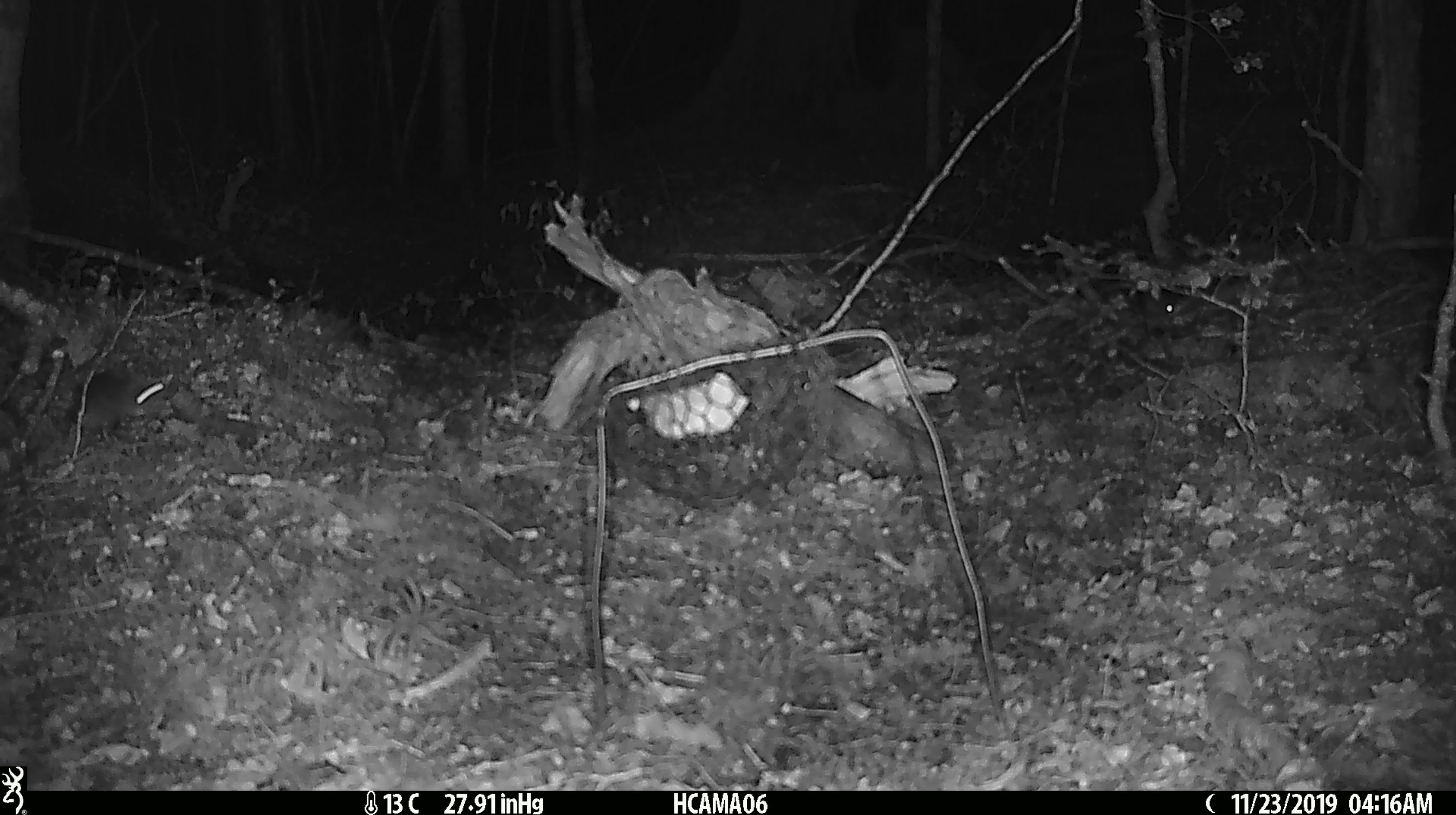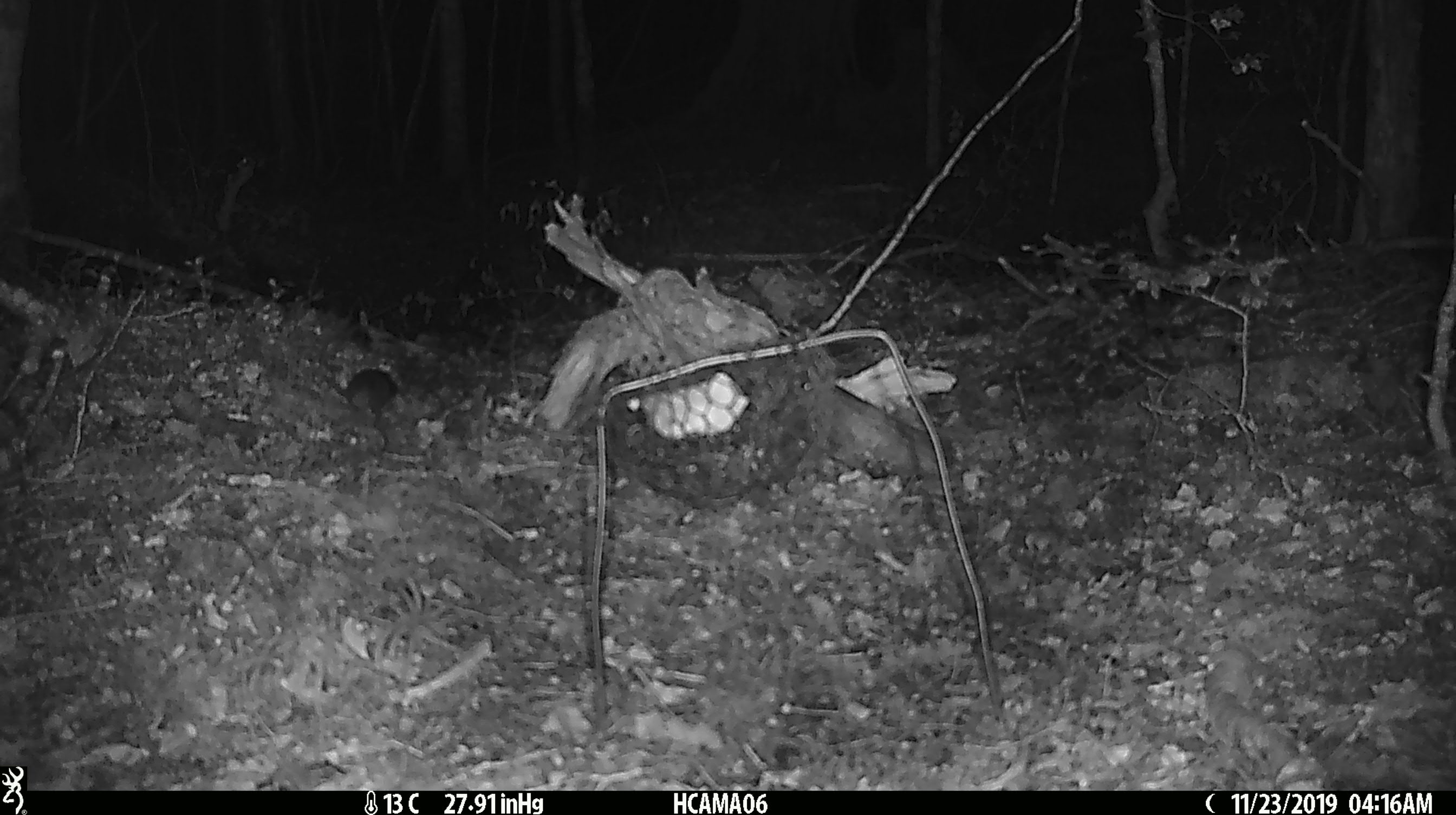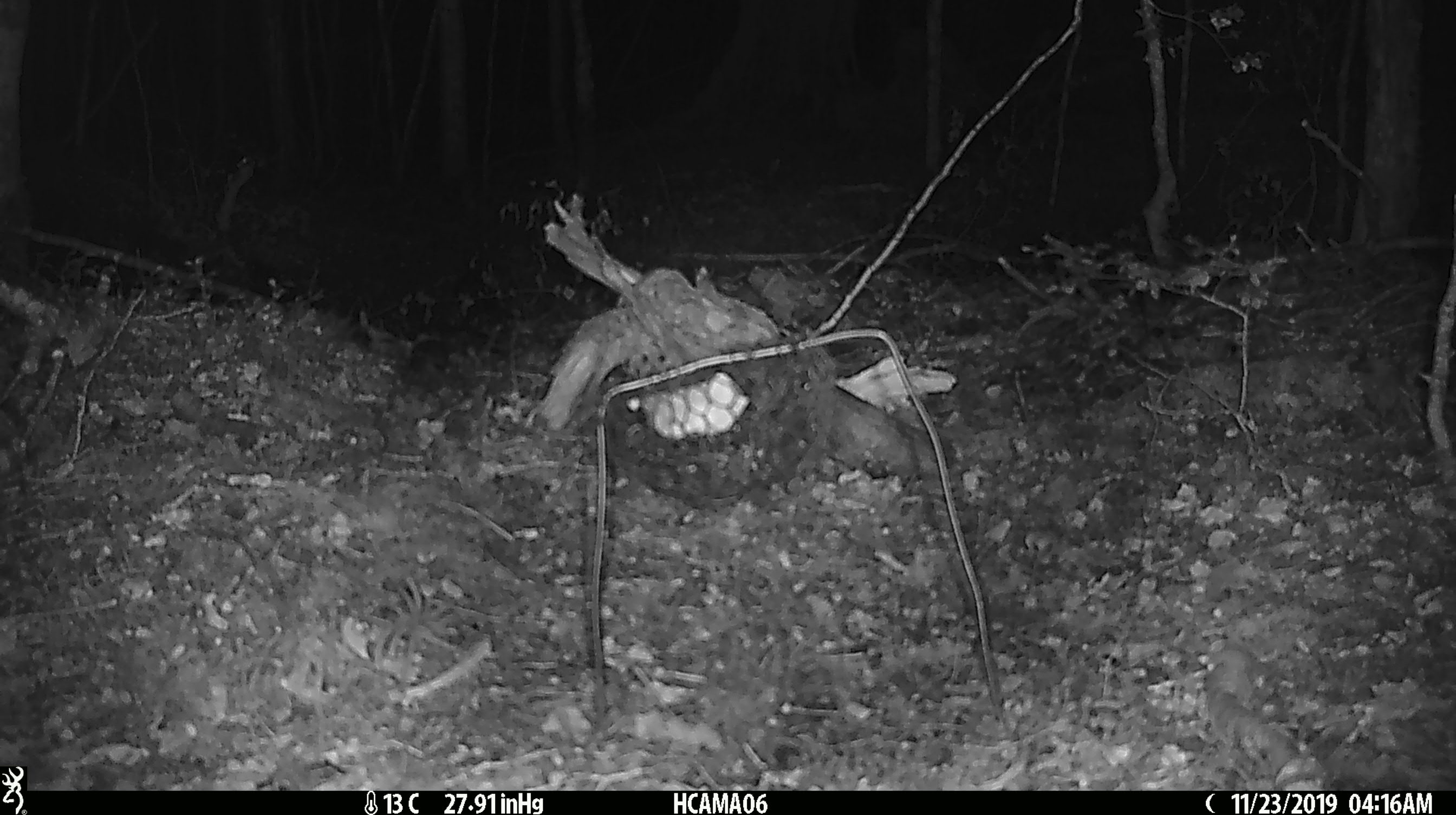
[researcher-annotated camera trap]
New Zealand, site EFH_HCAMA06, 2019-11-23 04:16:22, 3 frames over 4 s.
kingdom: Animalia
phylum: Chordata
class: Mammalia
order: Rodentia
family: Muridae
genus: Mus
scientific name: Mus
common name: mouse